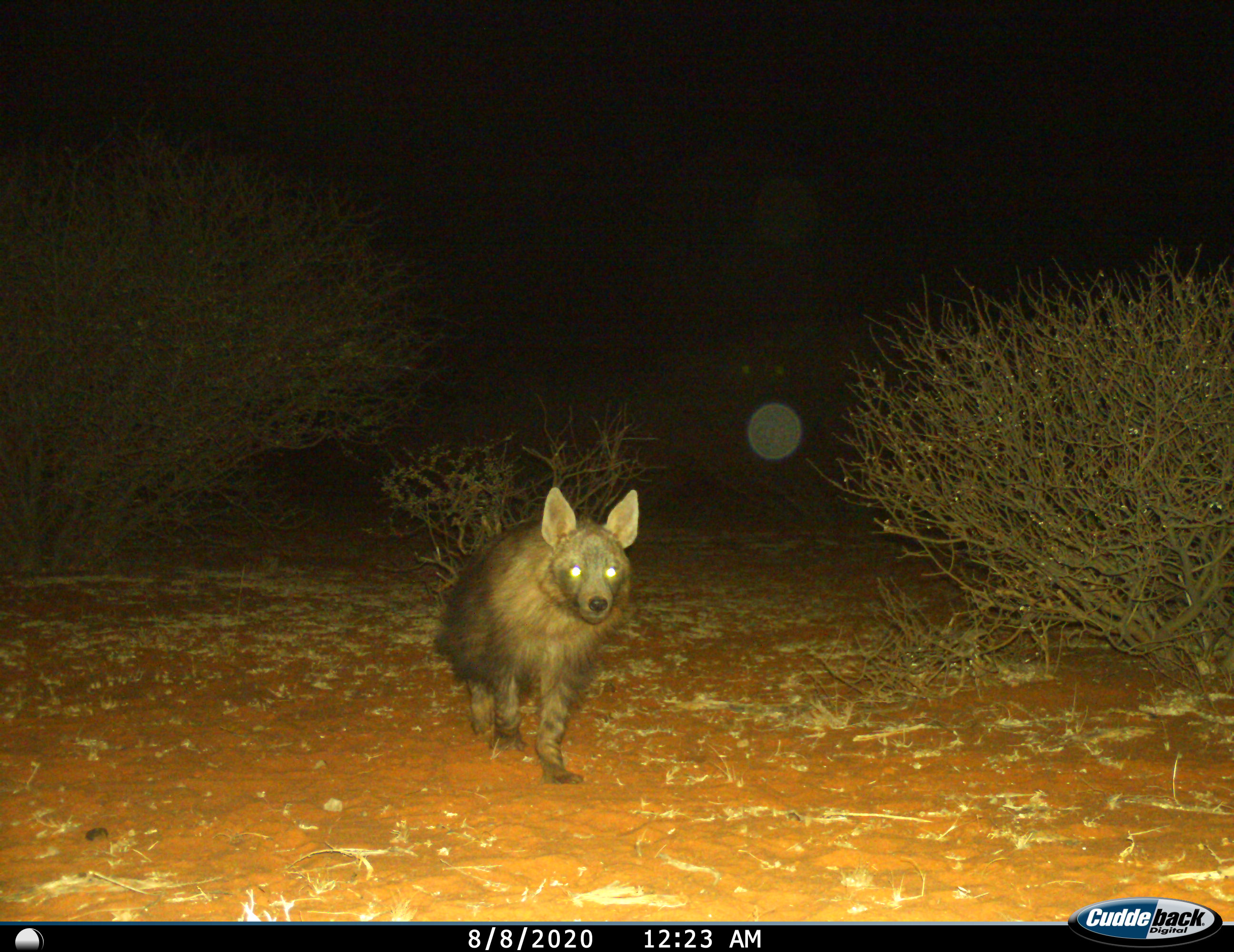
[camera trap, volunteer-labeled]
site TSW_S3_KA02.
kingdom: Animalia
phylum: Chordata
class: Mammalia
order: Carnivora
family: Hyaenidae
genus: Parahyaena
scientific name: Parahyaena brunnea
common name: brown hyena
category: hyenabrown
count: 1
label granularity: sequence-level